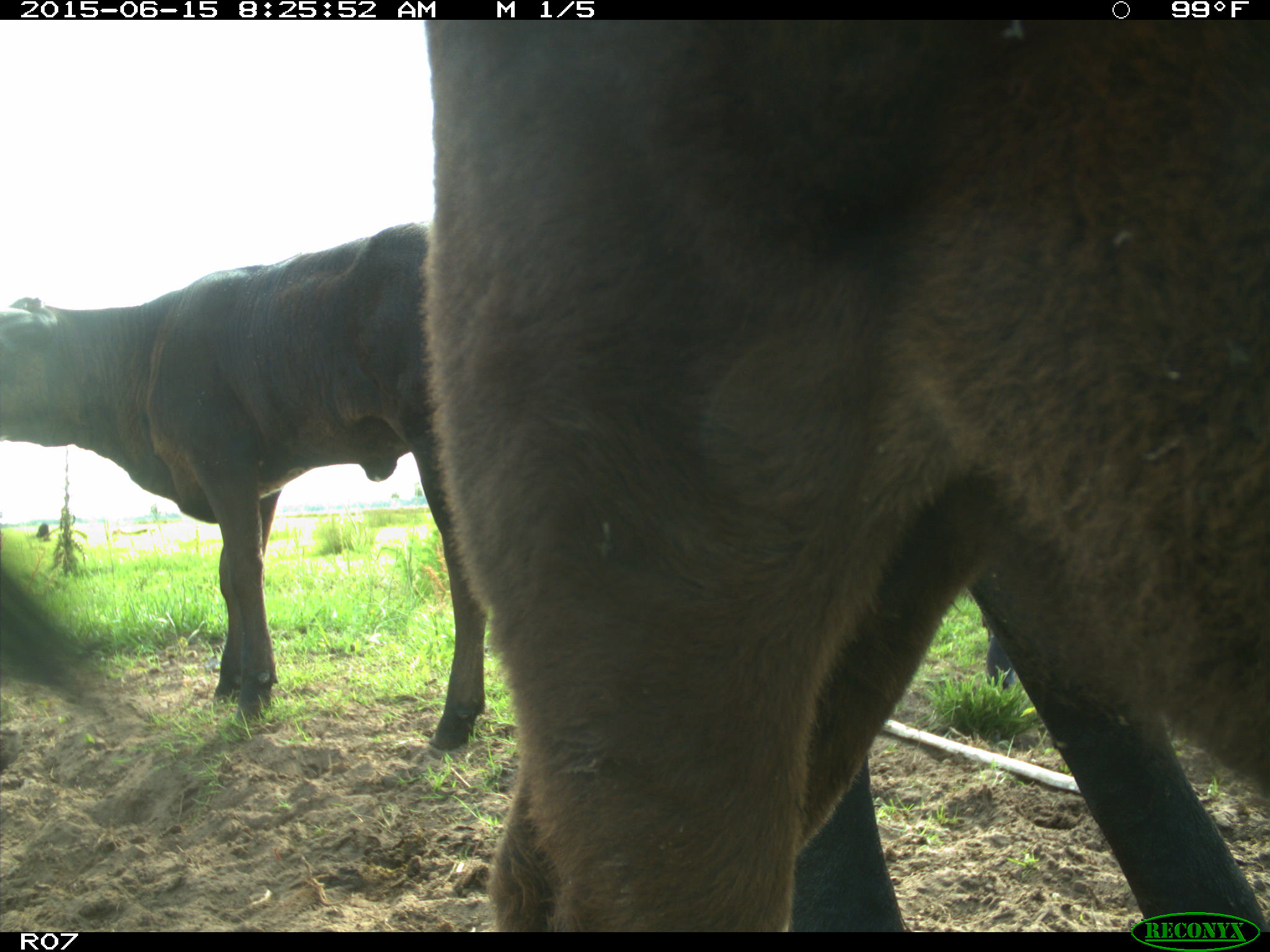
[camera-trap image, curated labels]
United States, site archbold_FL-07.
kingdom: Animalia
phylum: Chordata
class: Mammalia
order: Artiodactyla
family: Bovidae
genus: Bos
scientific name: Bos taurus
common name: domestic cow